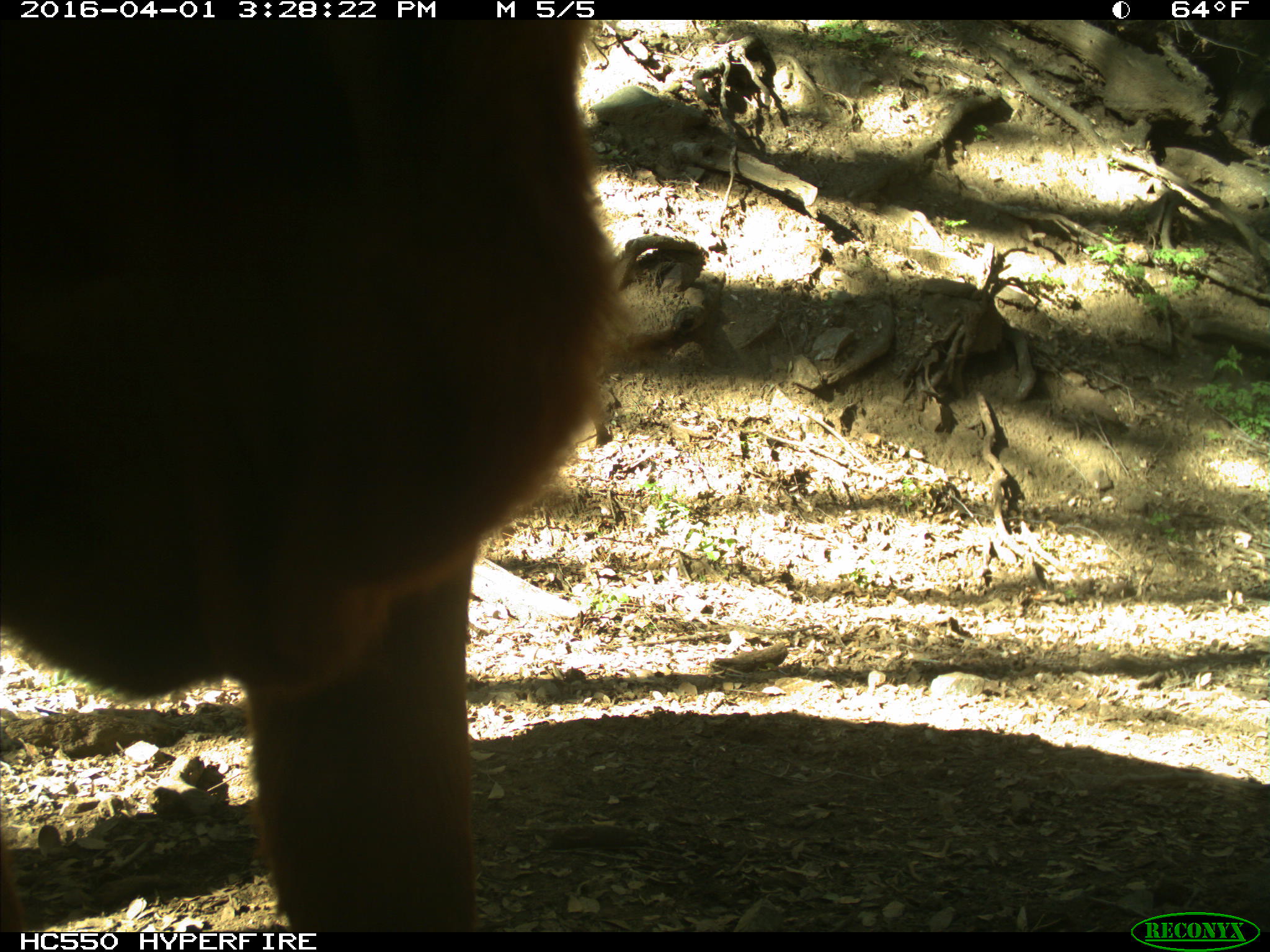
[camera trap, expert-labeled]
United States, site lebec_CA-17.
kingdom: Animalia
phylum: Chordata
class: Mammalia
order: Artiodactyla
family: Bovidae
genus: Bos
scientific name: Bos taurus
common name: domestic cow